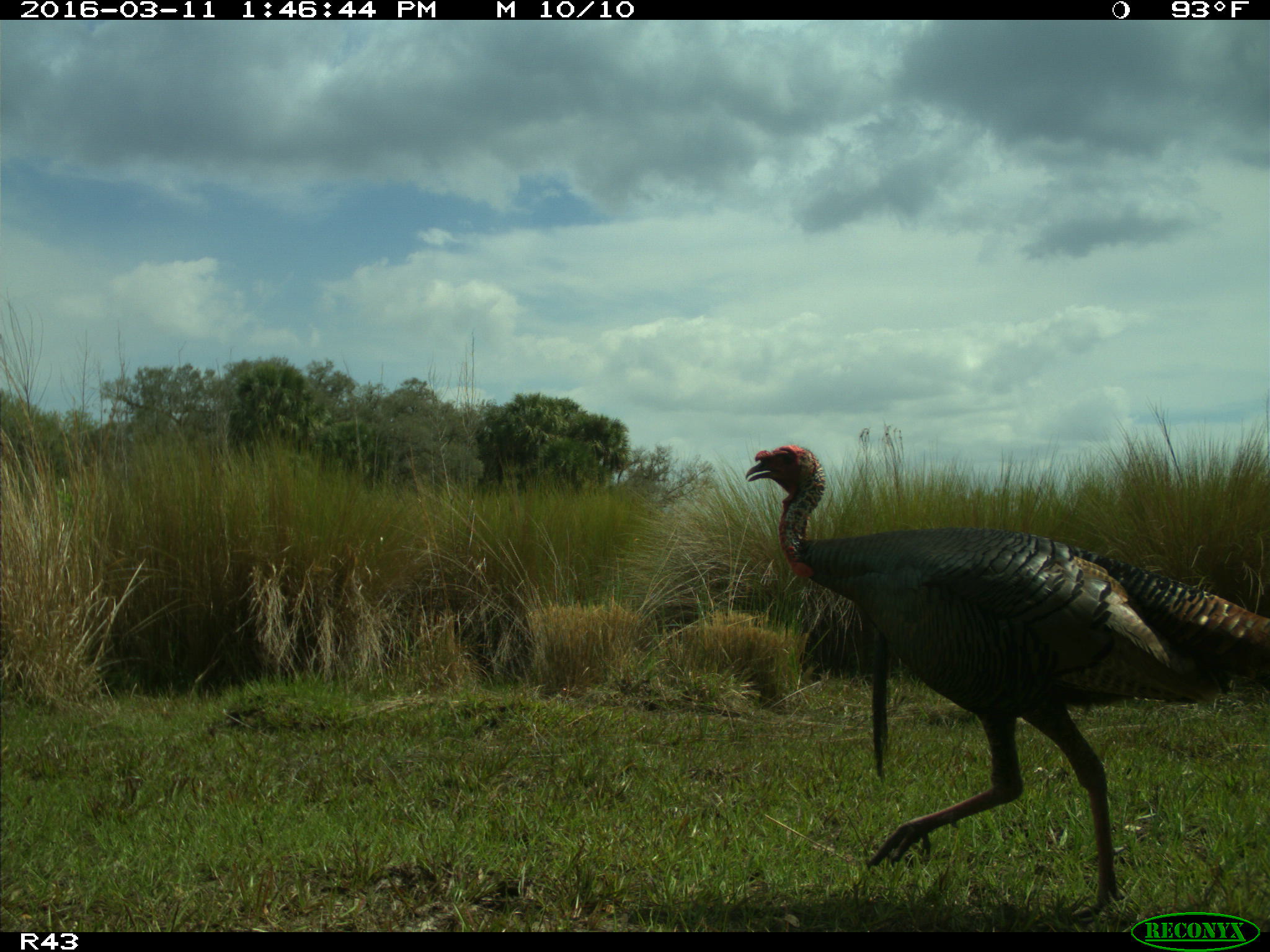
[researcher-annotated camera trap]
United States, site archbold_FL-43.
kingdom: Animalia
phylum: Chordata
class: Aves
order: Galliformes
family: Phasianidae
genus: Meleagris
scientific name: Meleagris gallopavo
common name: wild turkey